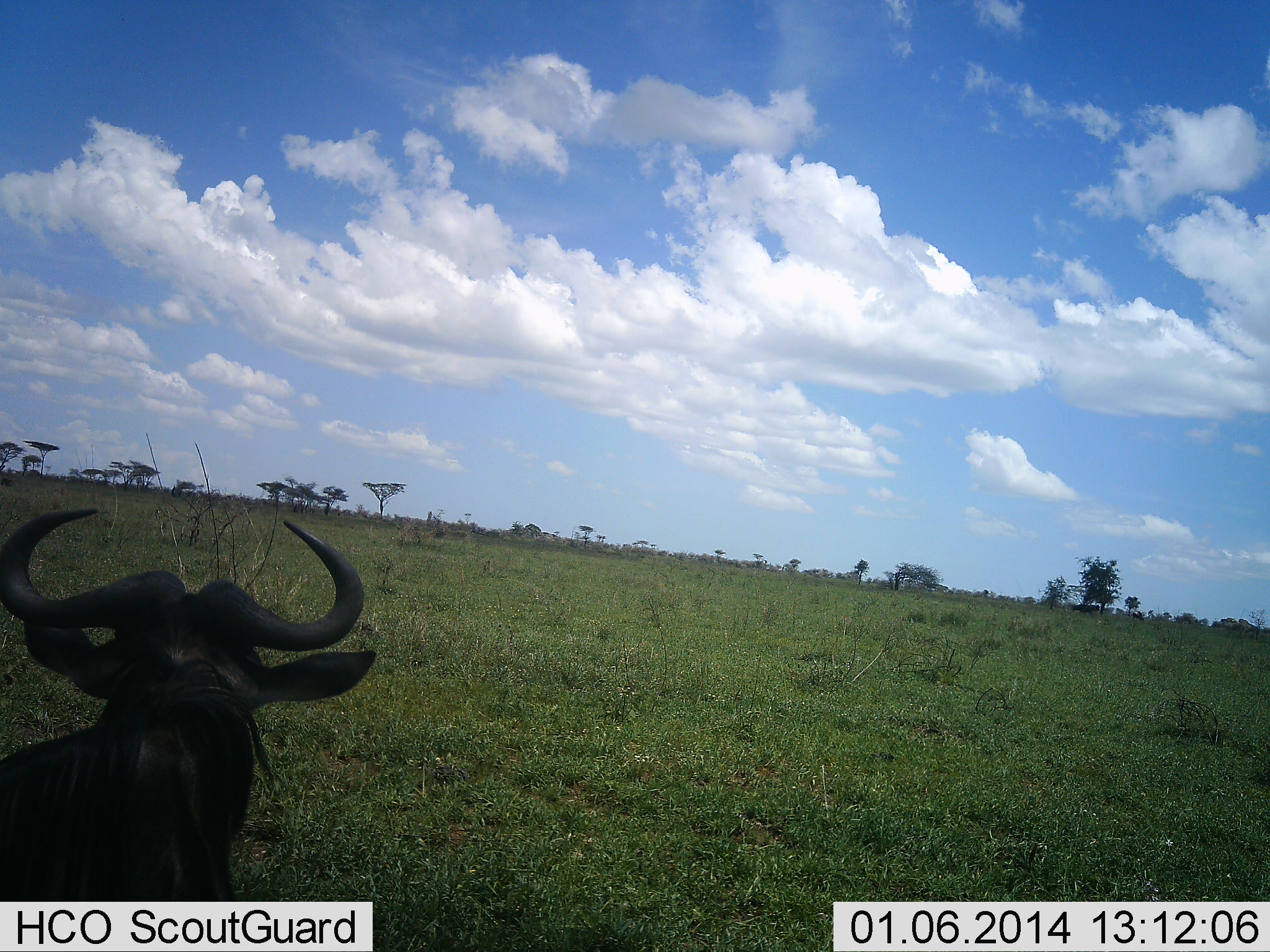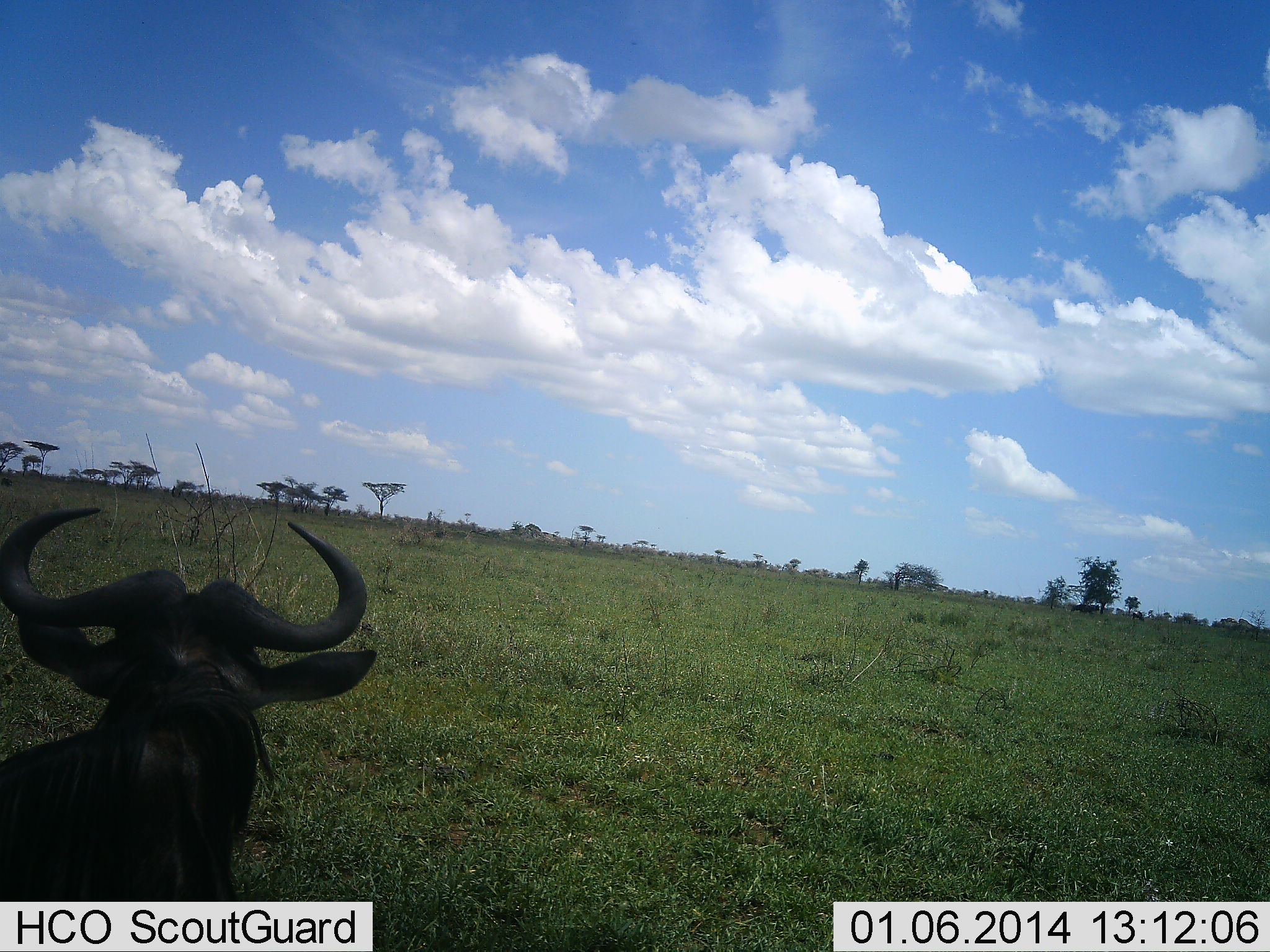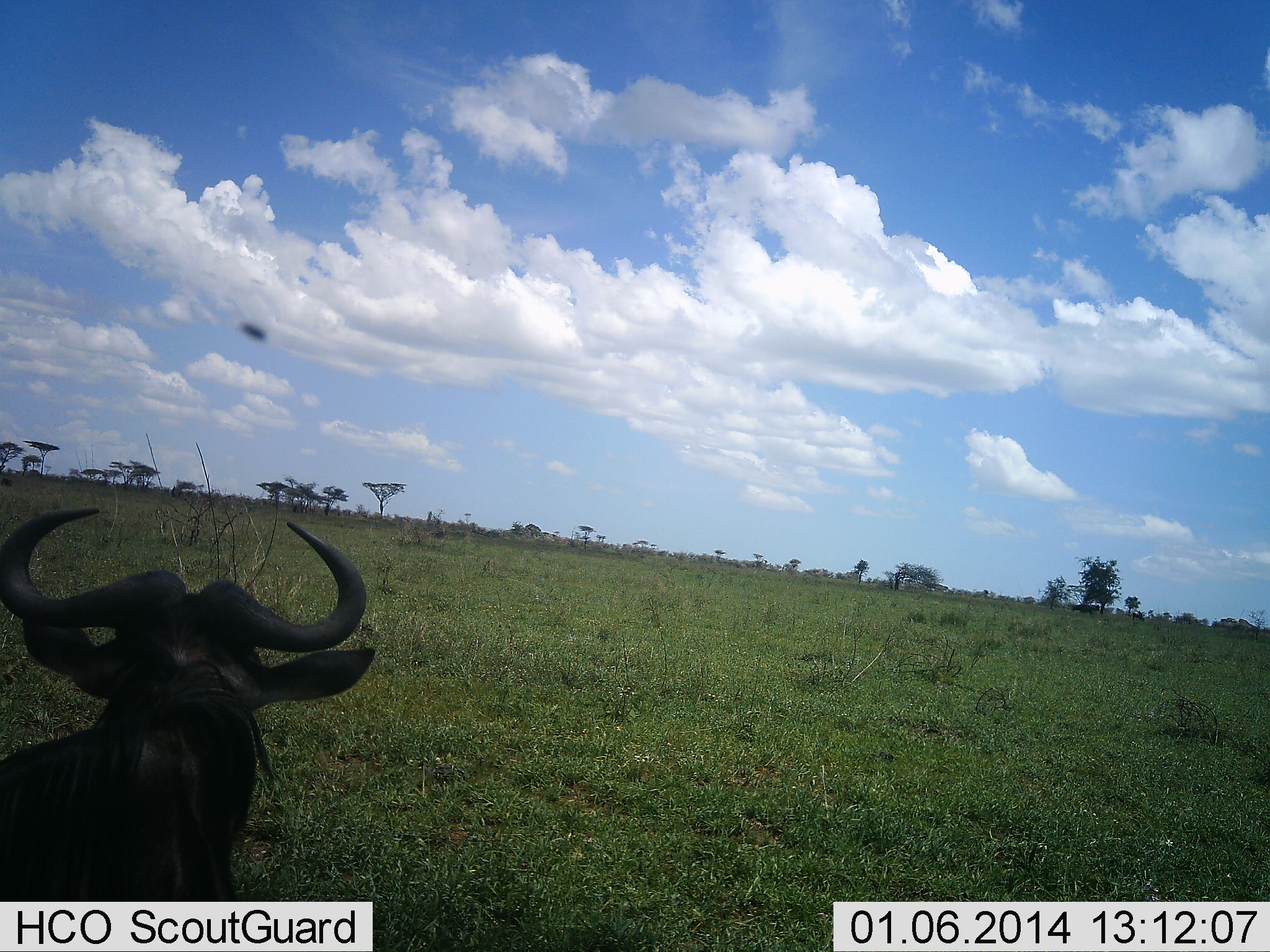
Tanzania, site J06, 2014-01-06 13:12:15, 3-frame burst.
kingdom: Animalia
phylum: Chordata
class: Mammalia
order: Artiodactyla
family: Bovidae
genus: Connochaetes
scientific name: Connochaetes taurinus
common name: blue wildebeest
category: wildebeest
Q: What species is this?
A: Wildebeest (blue wildebeest) (Connochaetes taurinus).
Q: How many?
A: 1.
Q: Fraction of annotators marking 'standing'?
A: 50%.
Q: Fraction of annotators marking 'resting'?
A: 56%.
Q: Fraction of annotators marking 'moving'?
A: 0%.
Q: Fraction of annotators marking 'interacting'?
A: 0%.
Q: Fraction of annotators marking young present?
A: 0%.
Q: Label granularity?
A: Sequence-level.